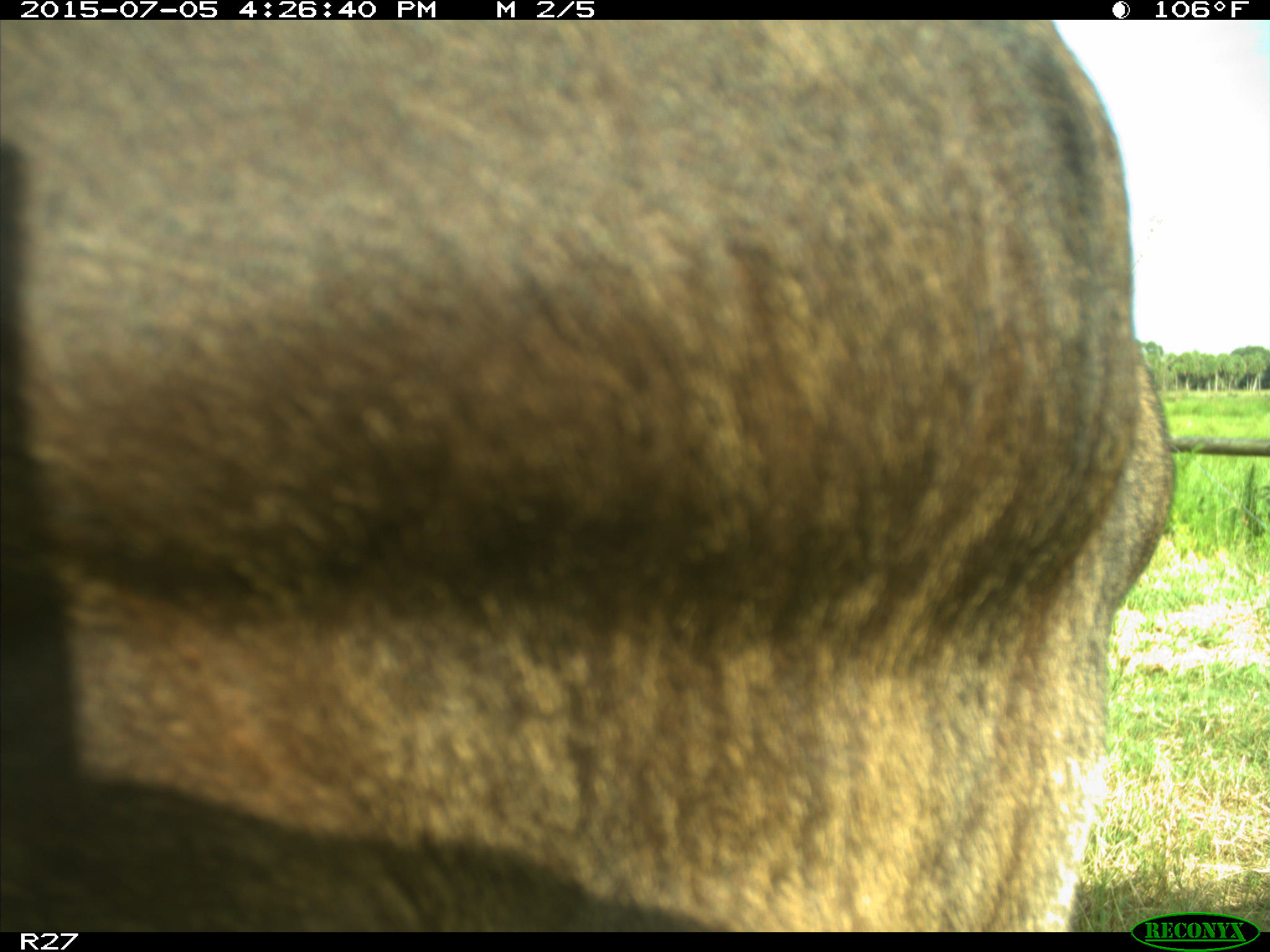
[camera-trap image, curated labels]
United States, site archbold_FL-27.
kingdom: Animalia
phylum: Chordata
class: Mammalia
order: Artiodactyla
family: Bovidae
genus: Bos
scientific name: Bos taurus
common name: domestic cow